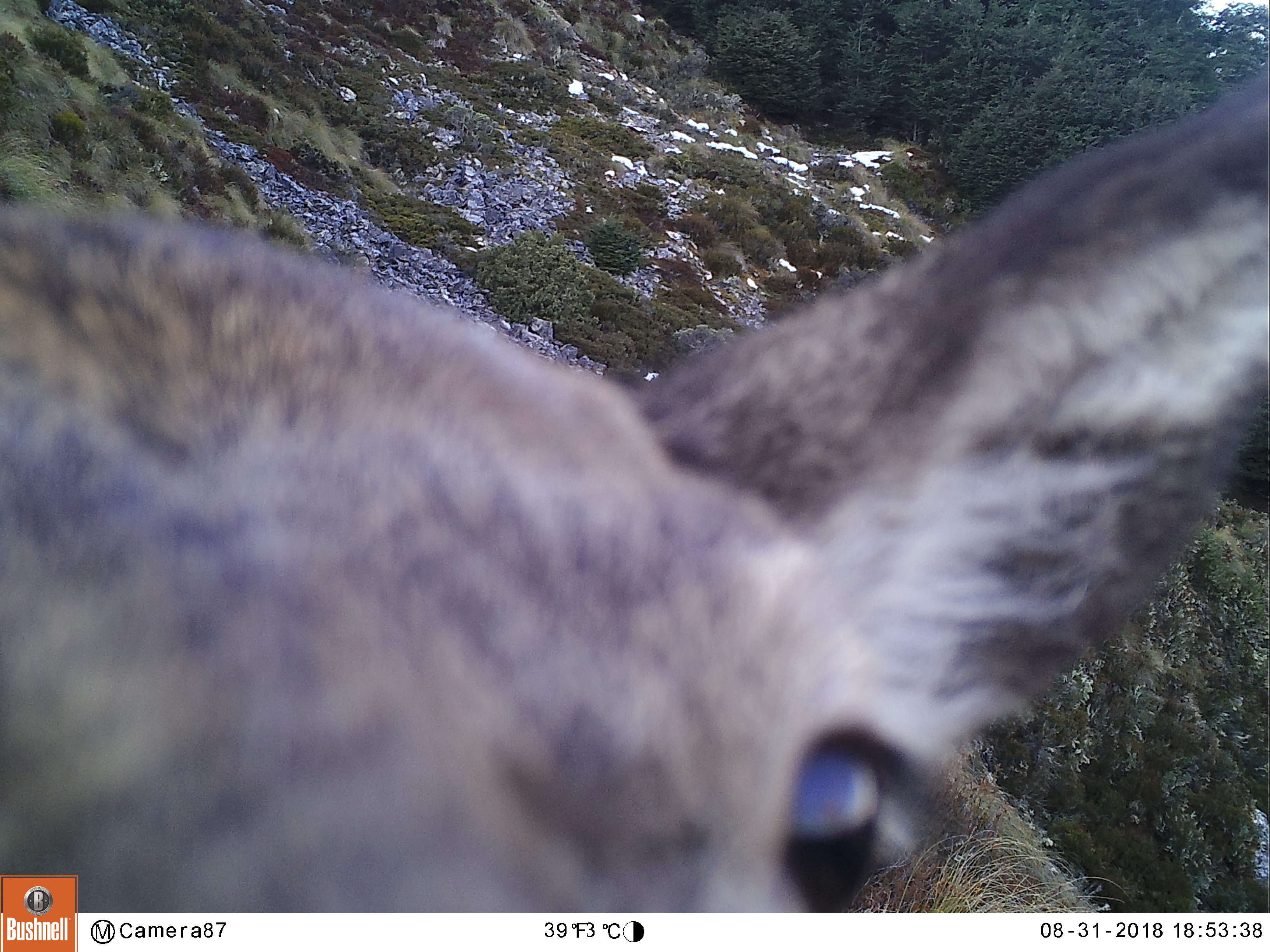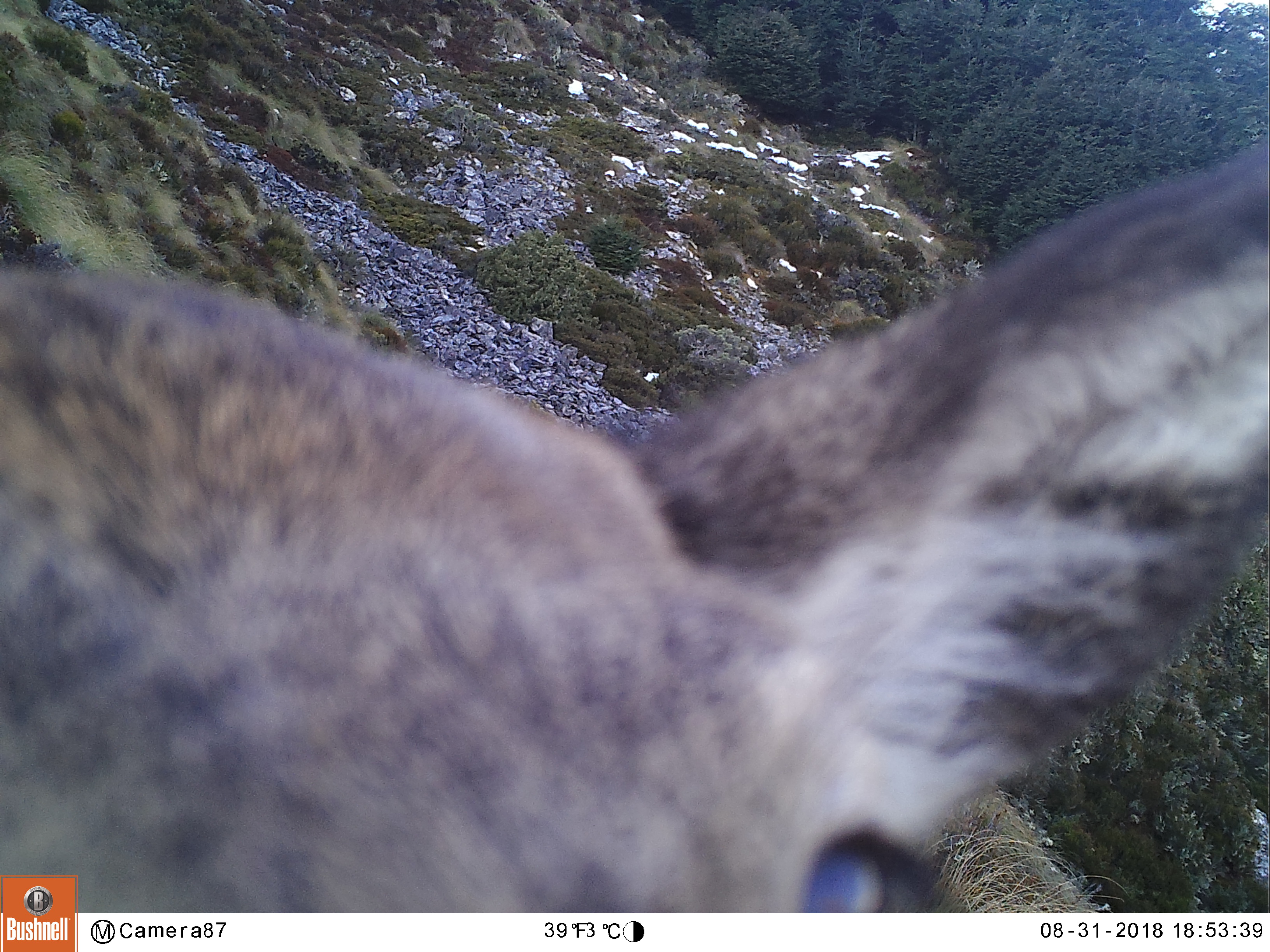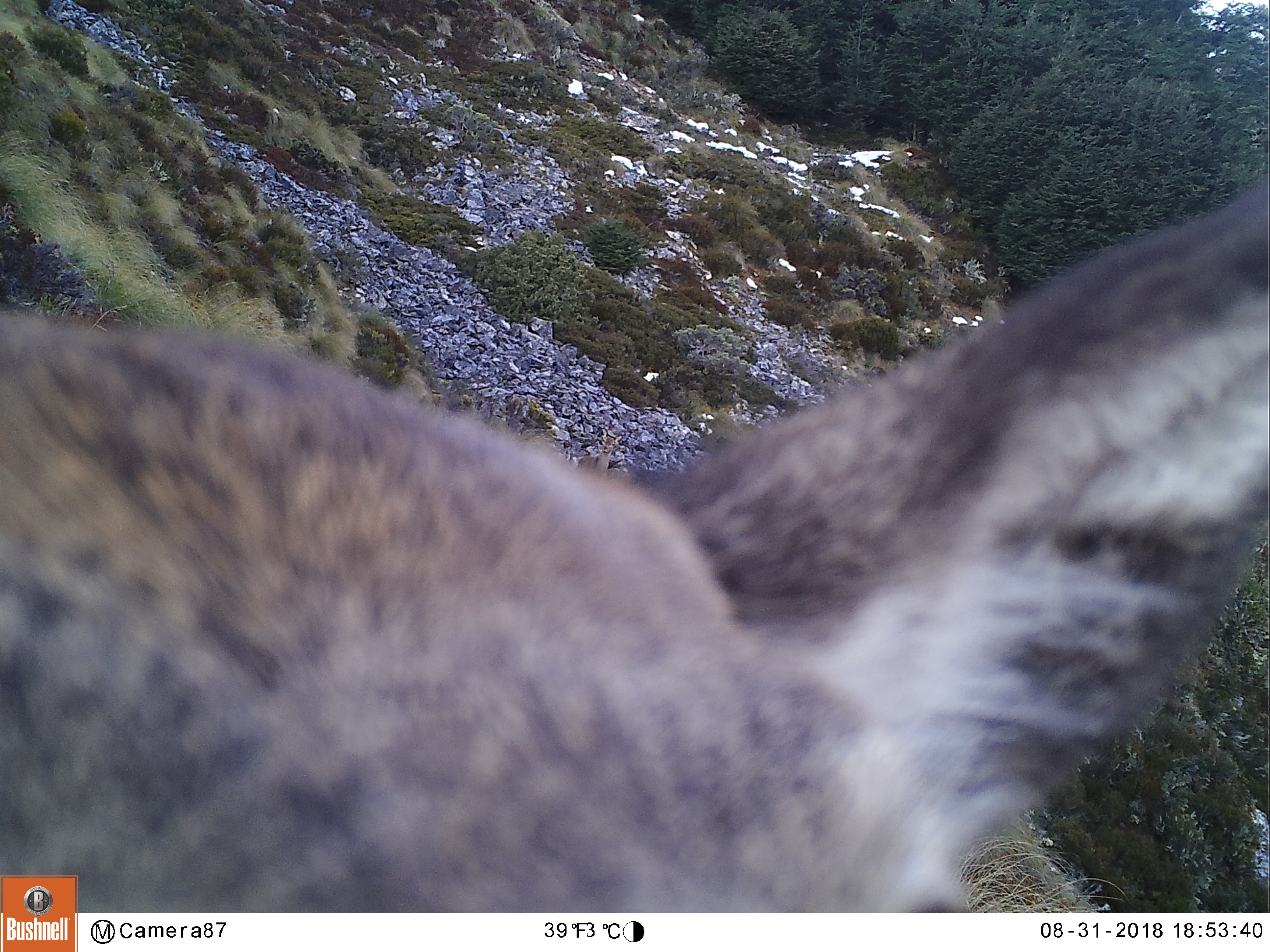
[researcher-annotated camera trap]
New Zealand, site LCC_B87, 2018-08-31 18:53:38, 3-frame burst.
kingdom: Animalia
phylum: Chordata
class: Mammalia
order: Artiodactyla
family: Cervidae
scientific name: Cervidae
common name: deer